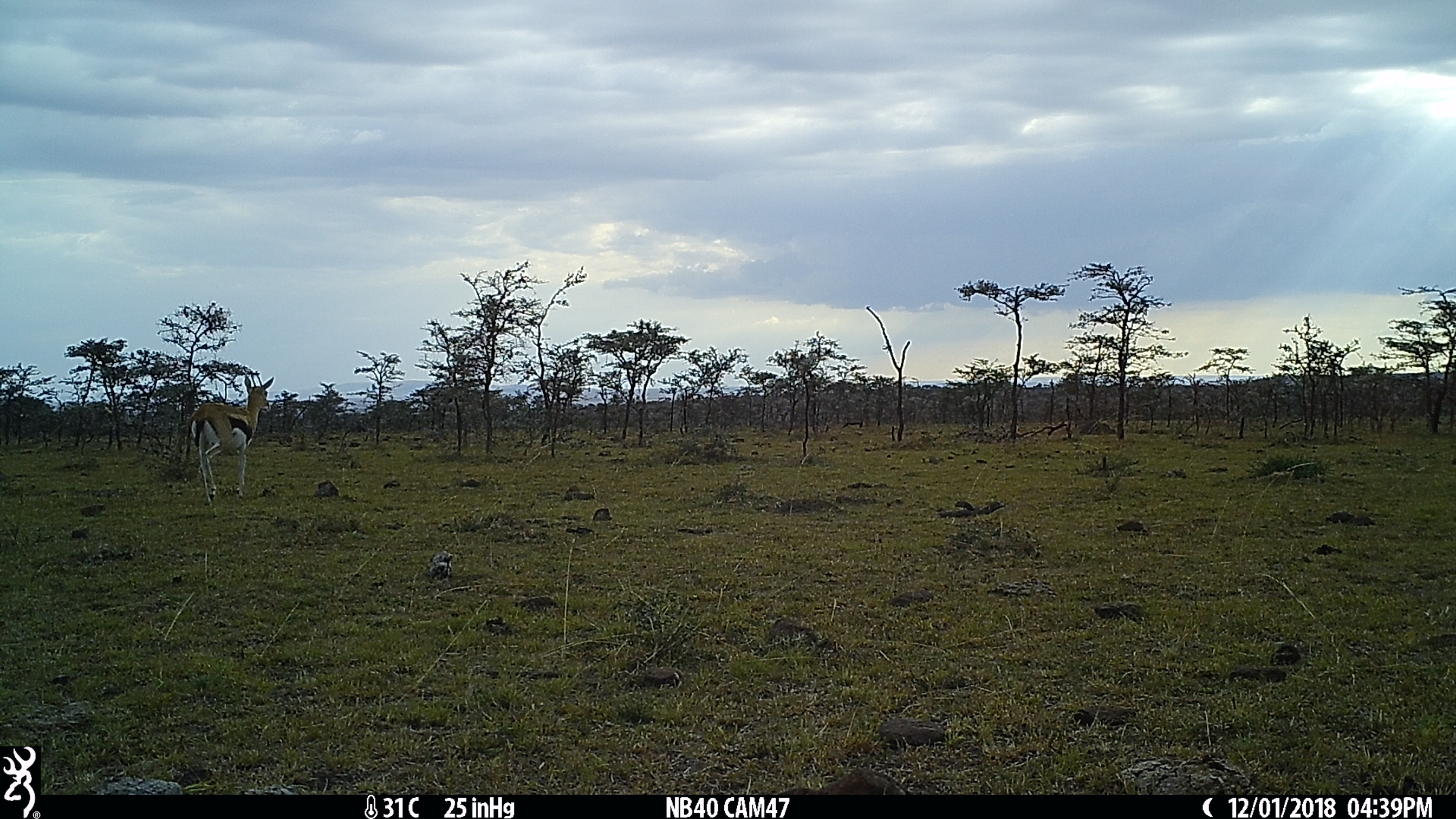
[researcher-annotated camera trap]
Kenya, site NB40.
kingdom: Animalia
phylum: Chordata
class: Mammalia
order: Artiodactyla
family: Bovidae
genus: Eudorcas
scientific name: Eudorcas thomsonii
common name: thomon's gazelle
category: gazelle thomsons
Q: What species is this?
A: Gazelle thomsons (thomon's gazelle) (Eudorcas thomsonii).